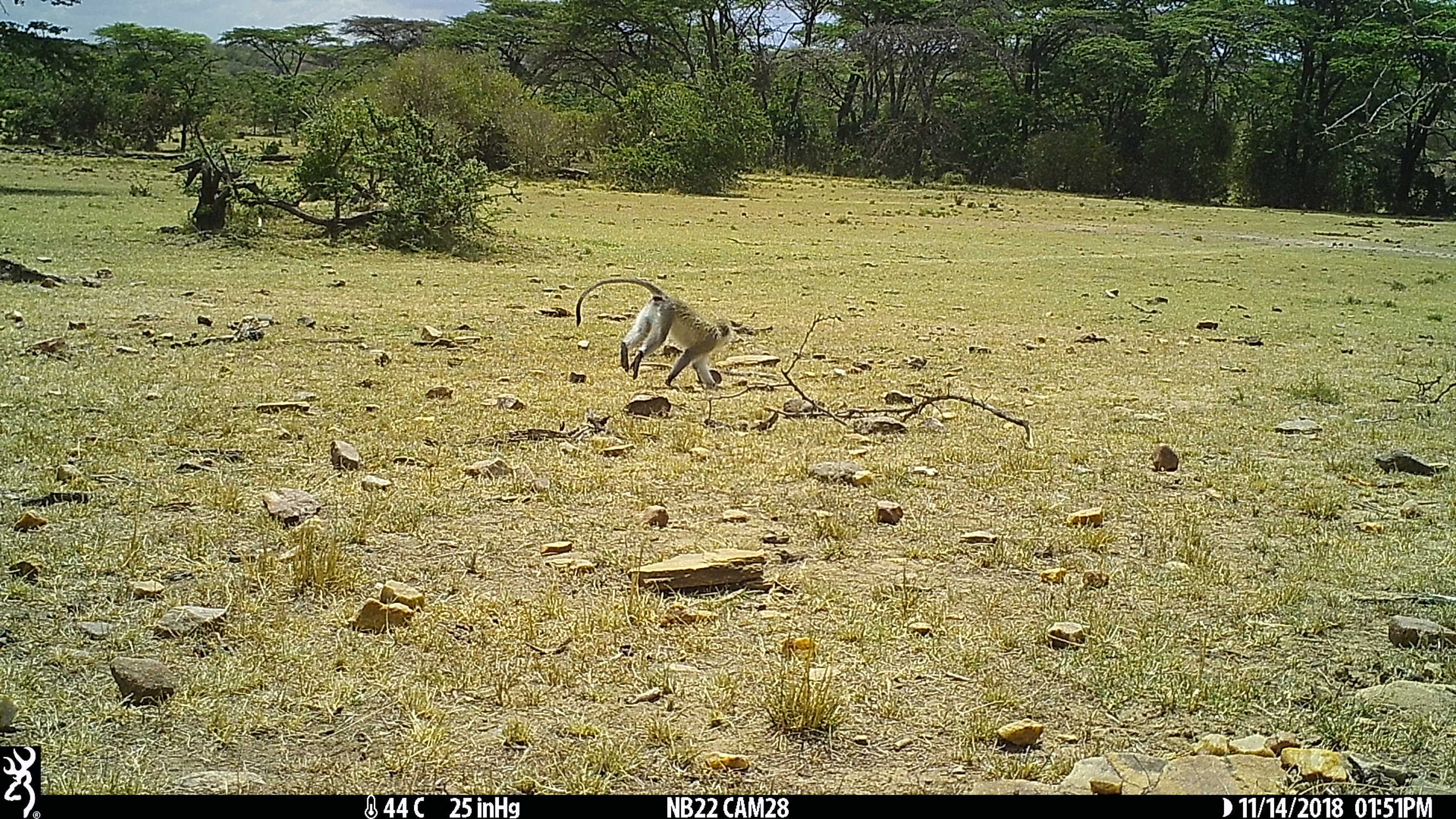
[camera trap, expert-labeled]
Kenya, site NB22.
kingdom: Animalia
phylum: Chordata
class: Mammalia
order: Primates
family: Cercopithecidae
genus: Chlorocebus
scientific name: Chlorocebus pygerythrus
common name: vervet monkey